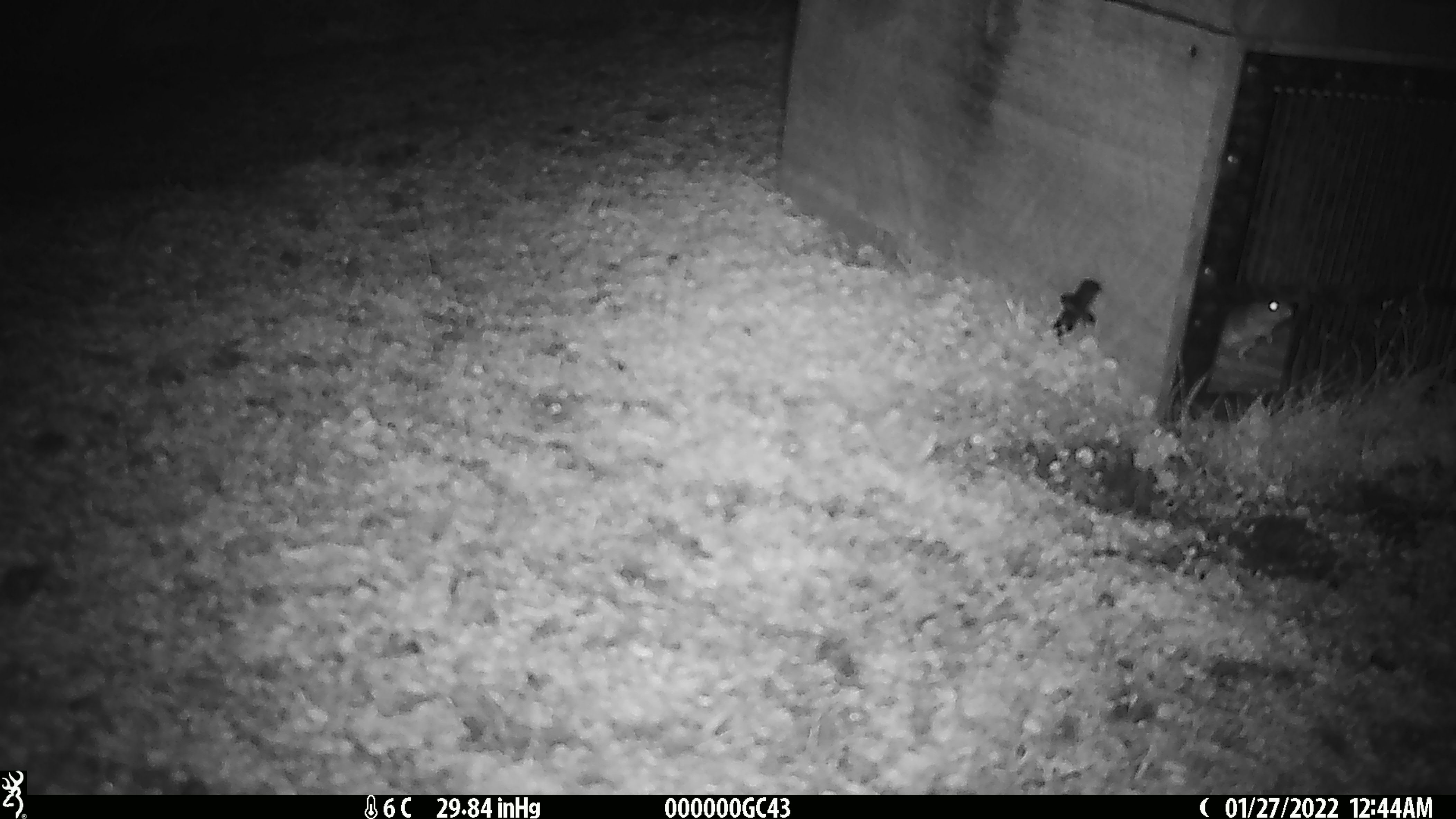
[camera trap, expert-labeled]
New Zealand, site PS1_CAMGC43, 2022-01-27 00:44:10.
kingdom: Animalia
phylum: Chordata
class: Mammalia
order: Rodentia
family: Muridae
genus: Mus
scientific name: Mus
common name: mouse